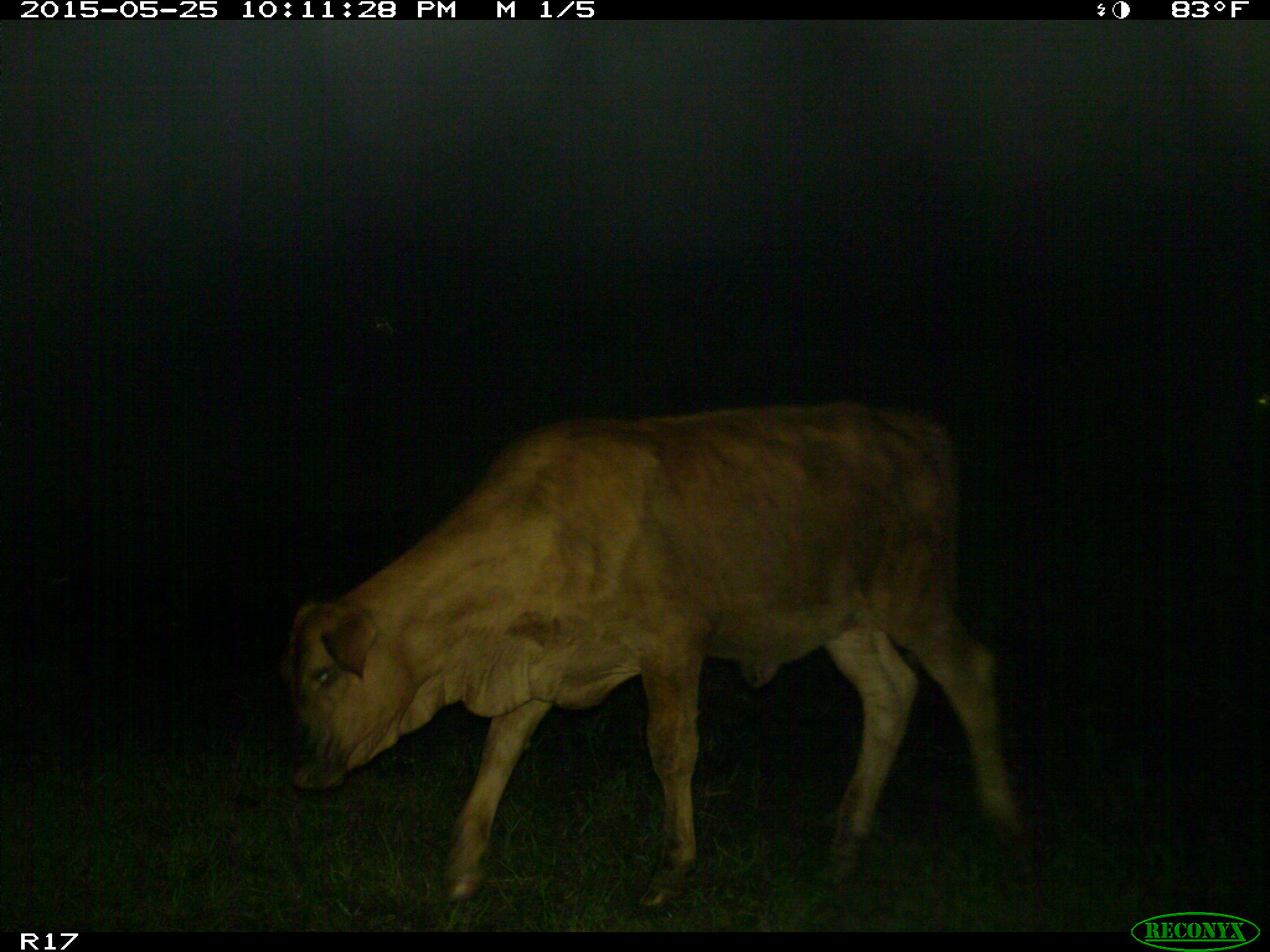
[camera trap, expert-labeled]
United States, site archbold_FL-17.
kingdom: Animalia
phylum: Chordata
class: Mammalia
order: Artiodactyla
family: Bovidae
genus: Bos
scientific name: Bos taurus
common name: domestic cow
Bos taurus (domestic cow).